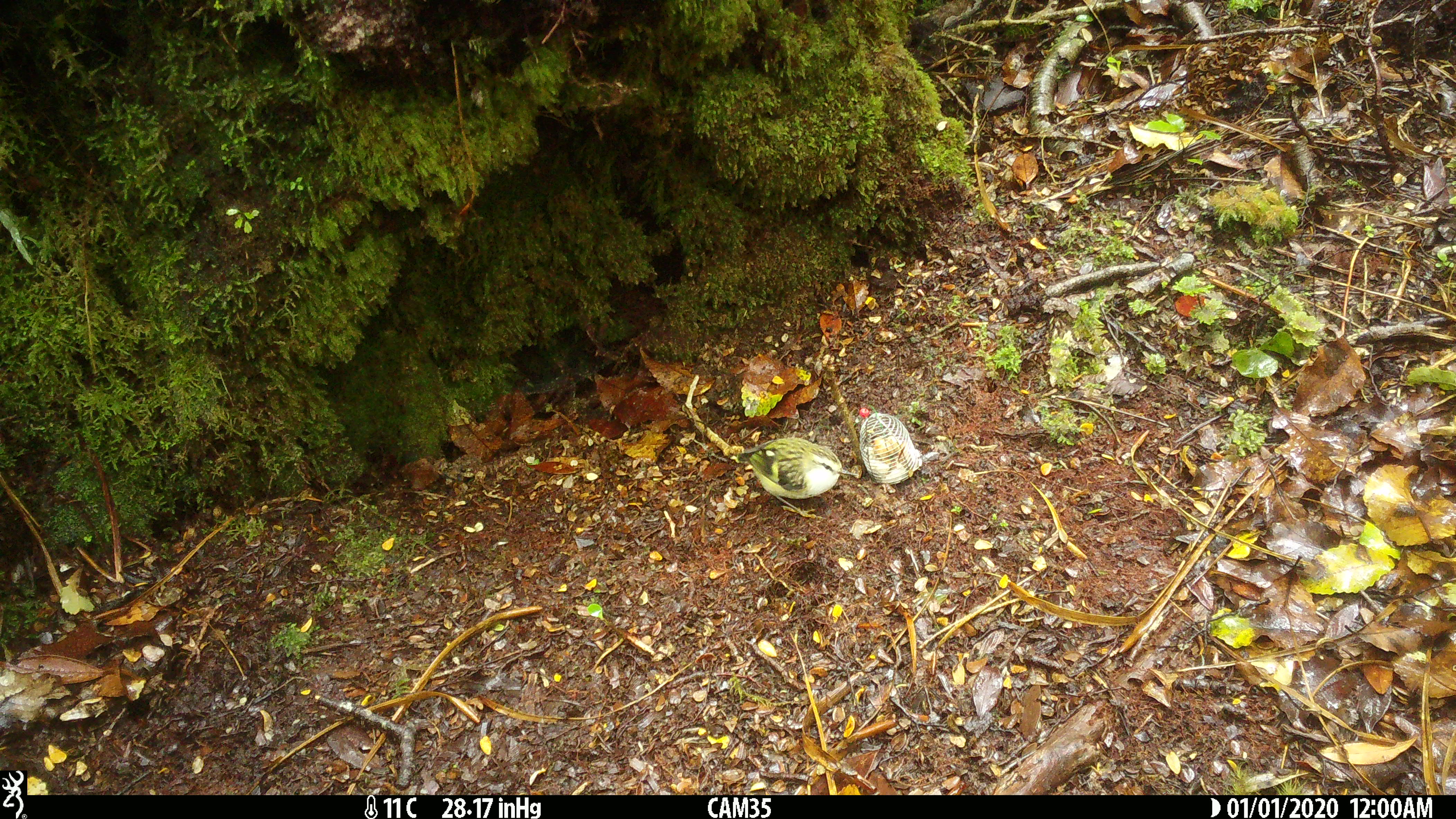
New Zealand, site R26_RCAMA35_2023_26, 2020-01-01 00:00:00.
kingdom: Animalia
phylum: Chordata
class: Aves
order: Passeriformes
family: Acanthisittidae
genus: Acanthisitta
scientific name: Acanthisitta chloris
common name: rifleman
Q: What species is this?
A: Rifleman (Acanthisitta chloris).